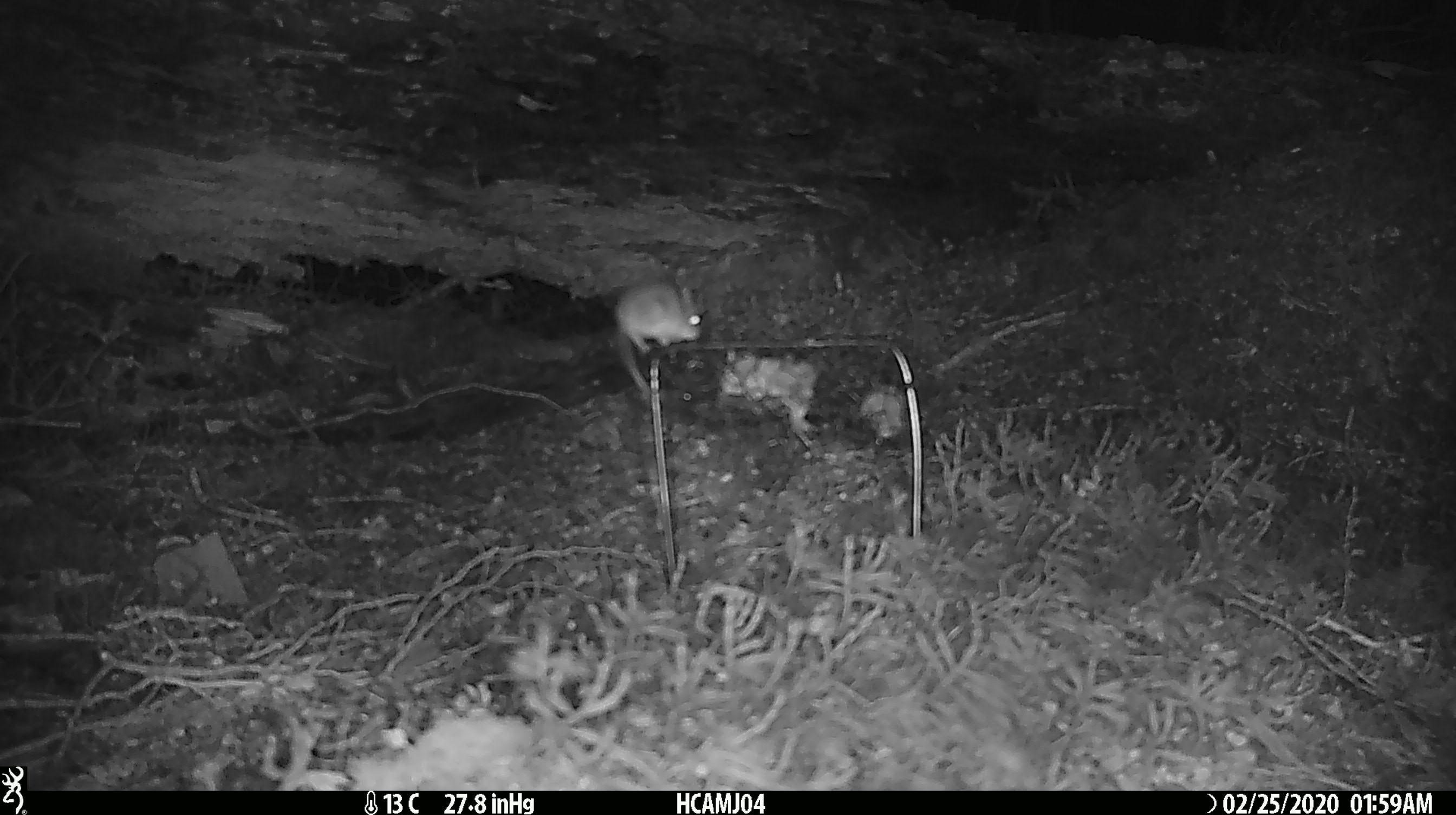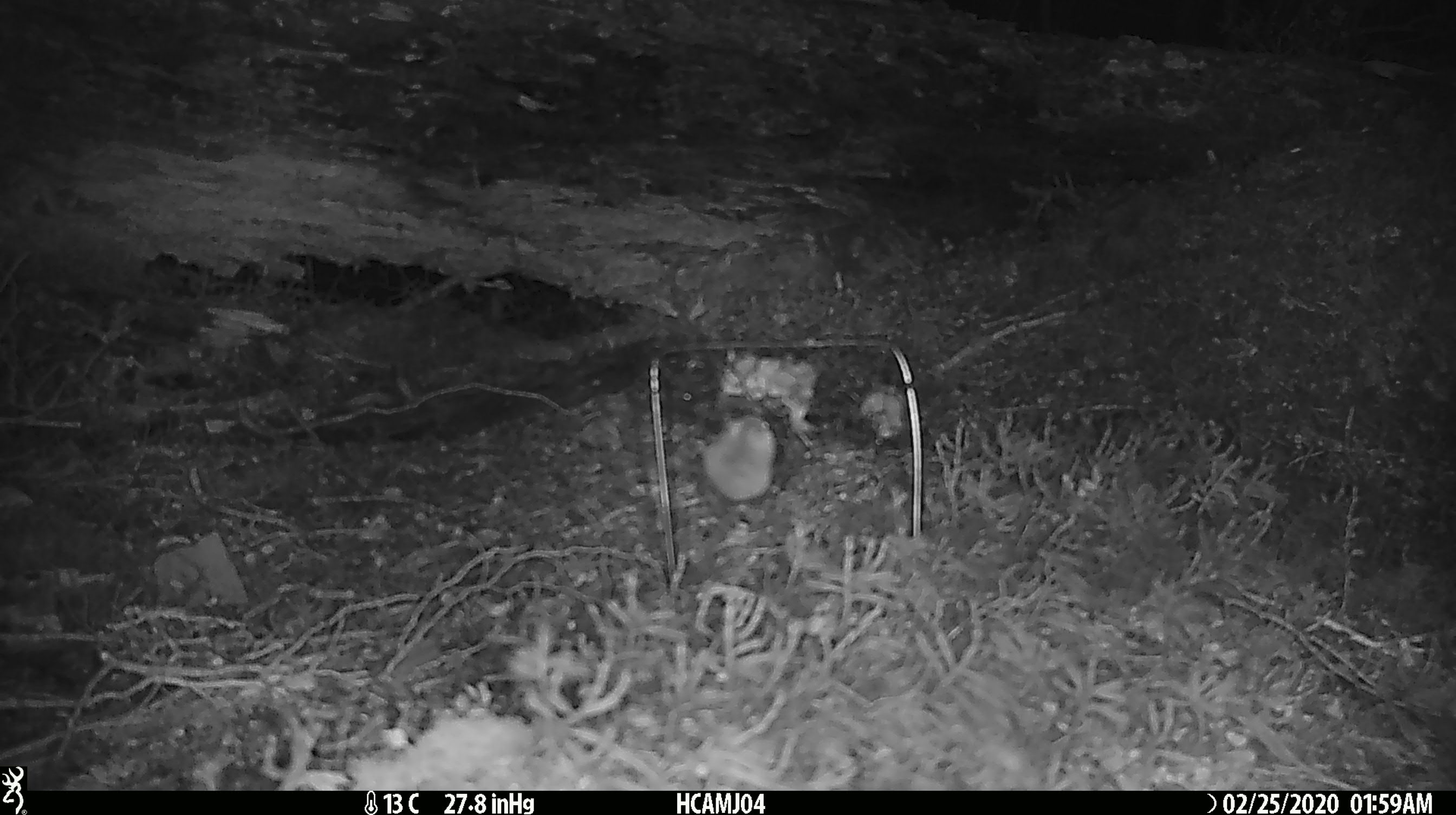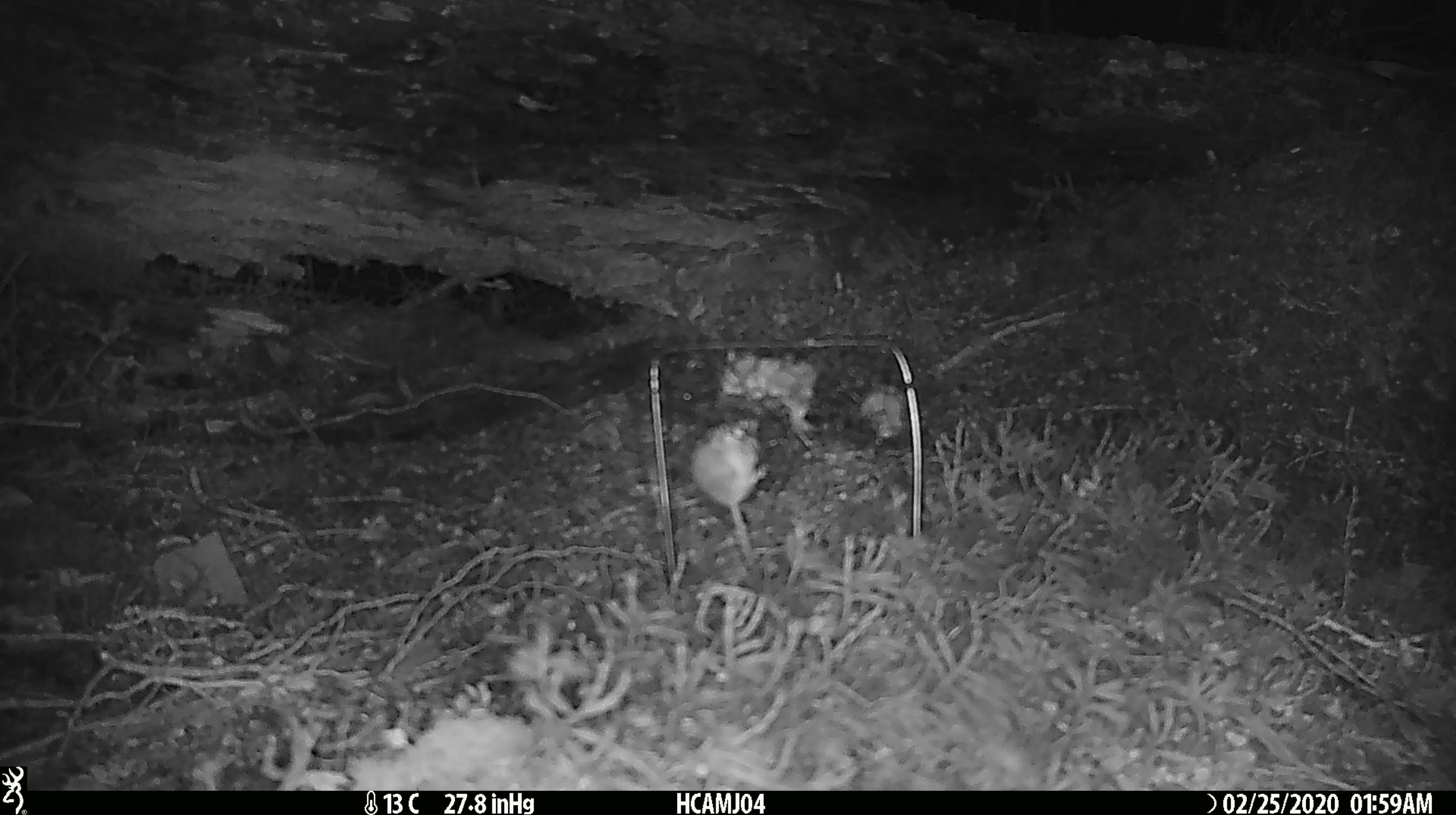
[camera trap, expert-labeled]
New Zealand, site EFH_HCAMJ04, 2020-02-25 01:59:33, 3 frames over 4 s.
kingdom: Animalia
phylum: Chordata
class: Mammalia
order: Rodentia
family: Muridae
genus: Mus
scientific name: Mus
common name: mouse